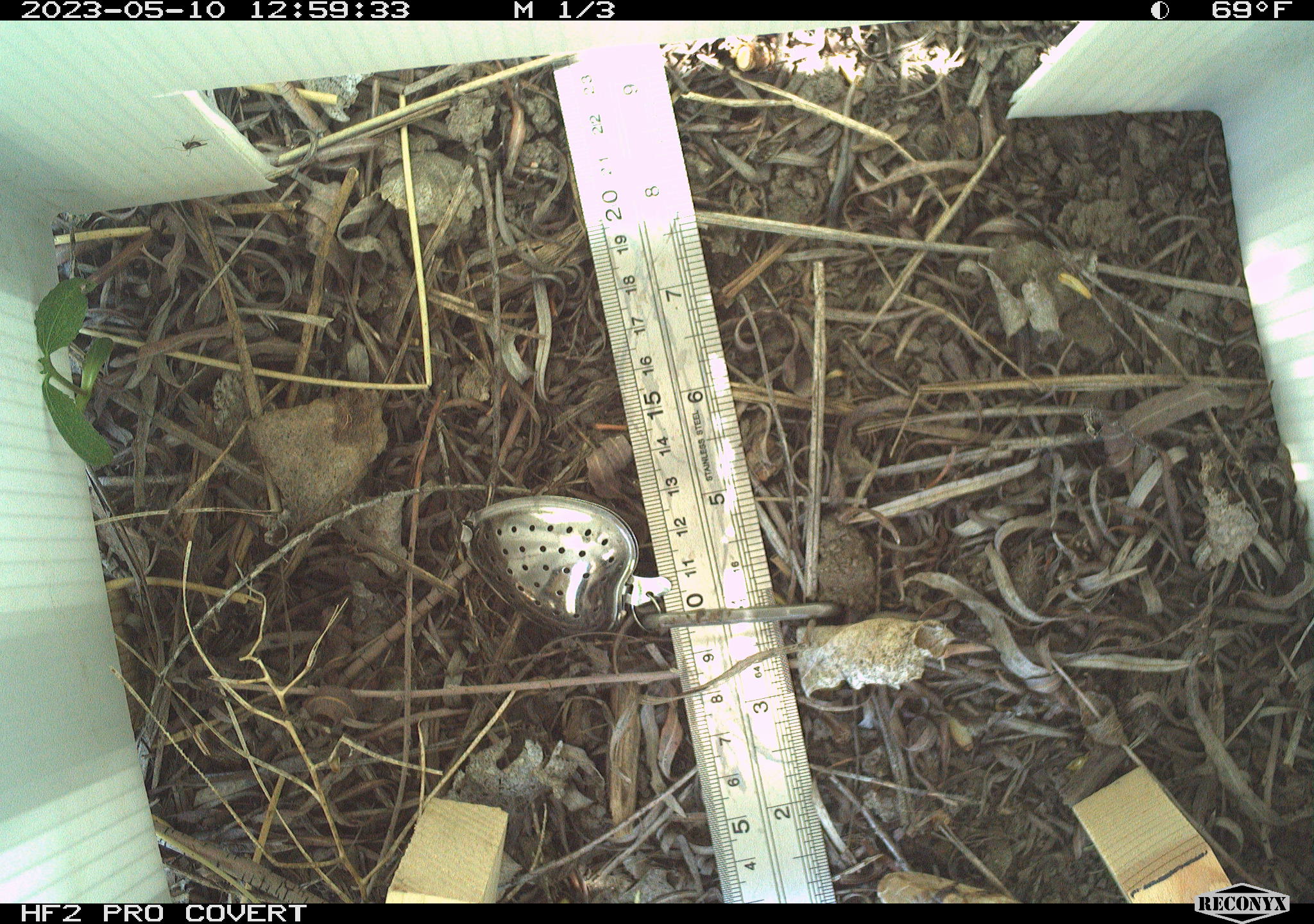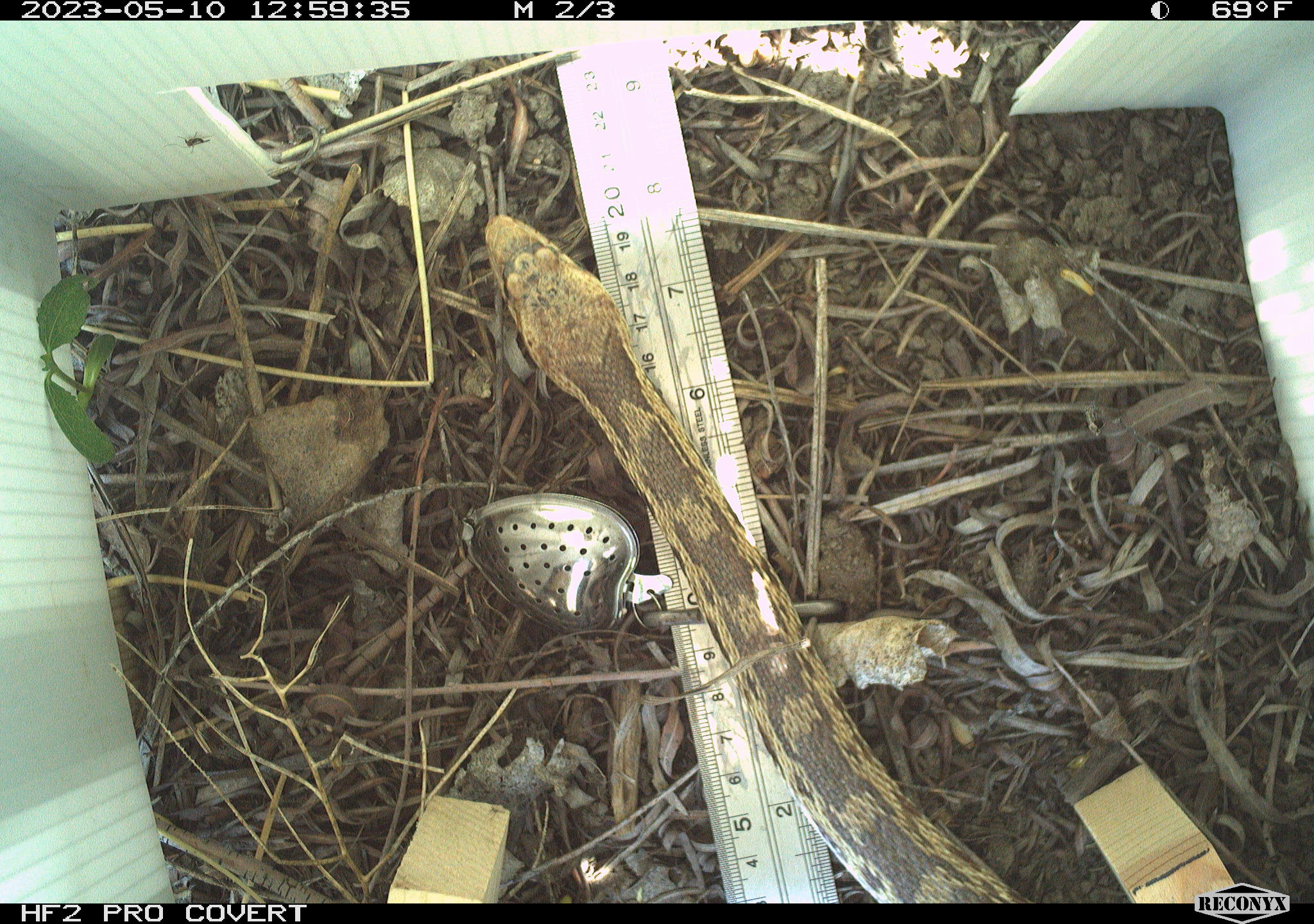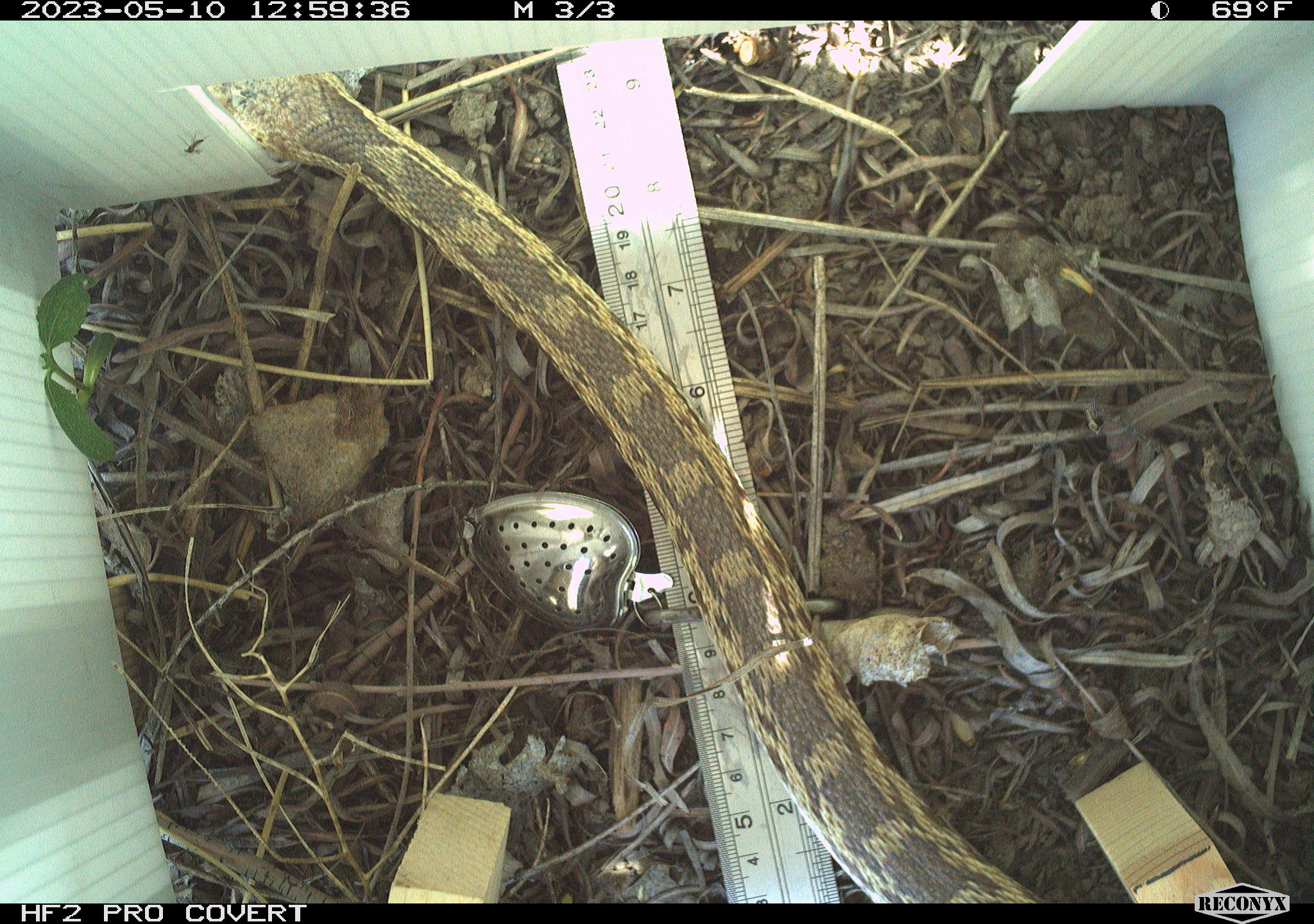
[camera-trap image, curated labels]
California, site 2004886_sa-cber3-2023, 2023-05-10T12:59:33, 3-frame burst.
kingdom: Animalia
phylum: Chordata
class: Reptilia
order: Squamata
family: Colubridae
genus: Pituophis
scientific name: Pituophis catenifer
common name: gophersnake